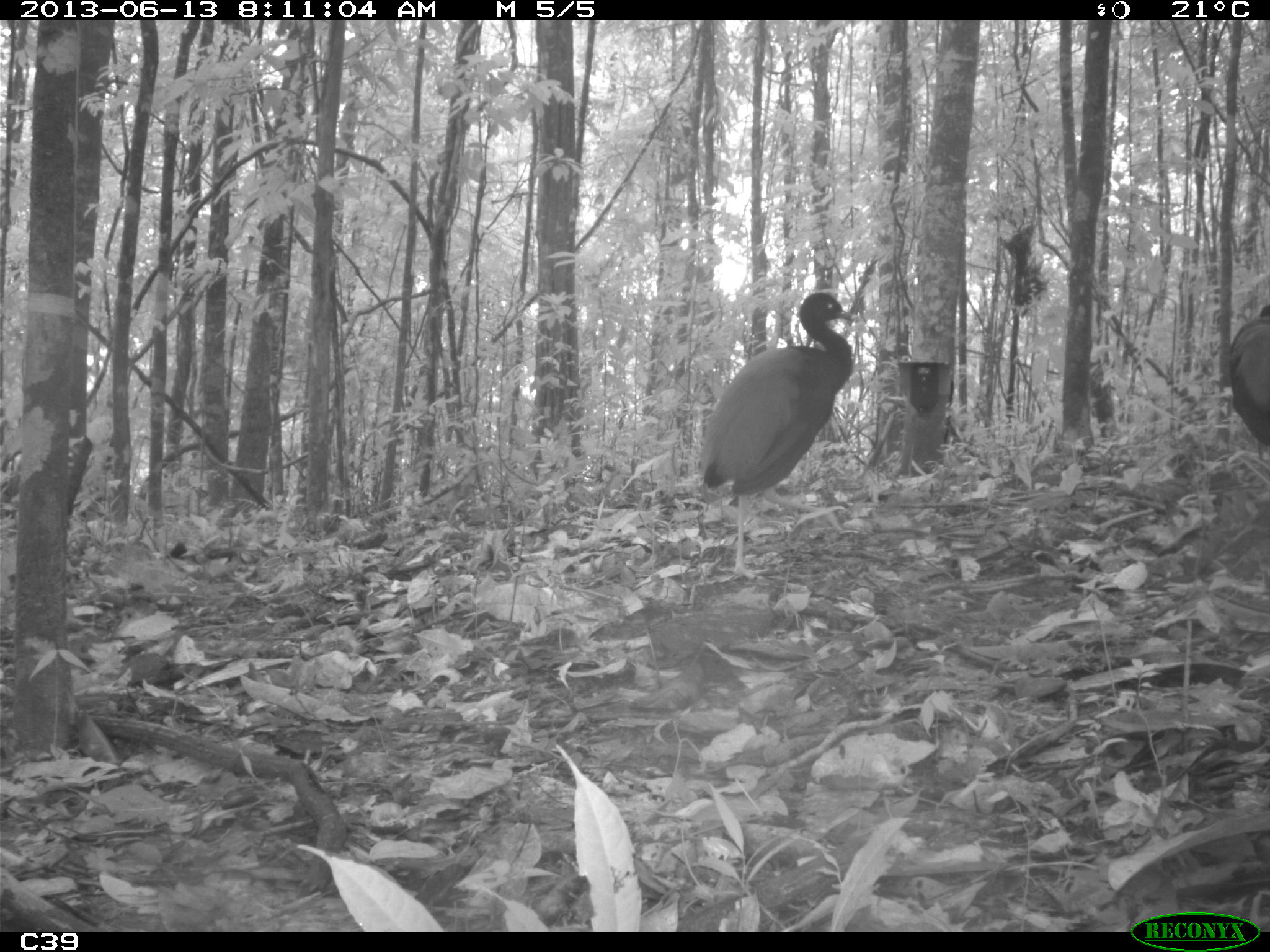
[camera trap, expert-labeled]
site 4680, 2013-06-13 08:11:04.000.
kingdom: Animalia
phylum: Chordata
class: Aves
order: Gruiformes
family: Psophiidae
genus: Psophia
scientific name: Psophia crepitans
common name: gray-winged trumpeter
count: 2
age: adult